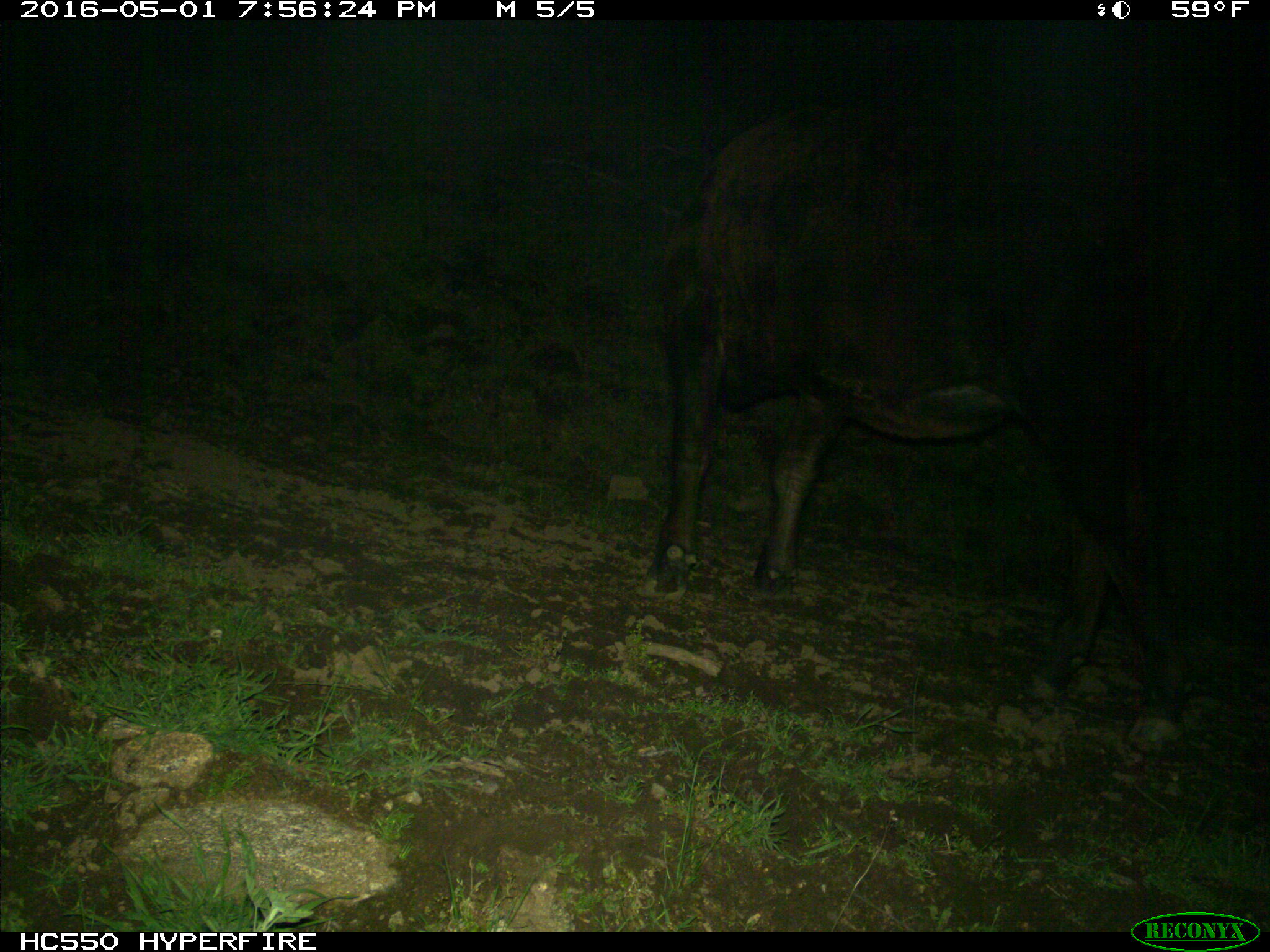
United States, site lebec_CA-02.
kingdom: Animalia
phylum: Chordata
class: Mammalia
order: Artiodactyla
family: Bovidae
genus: Bos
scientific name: Bos taurus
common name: domestic cow